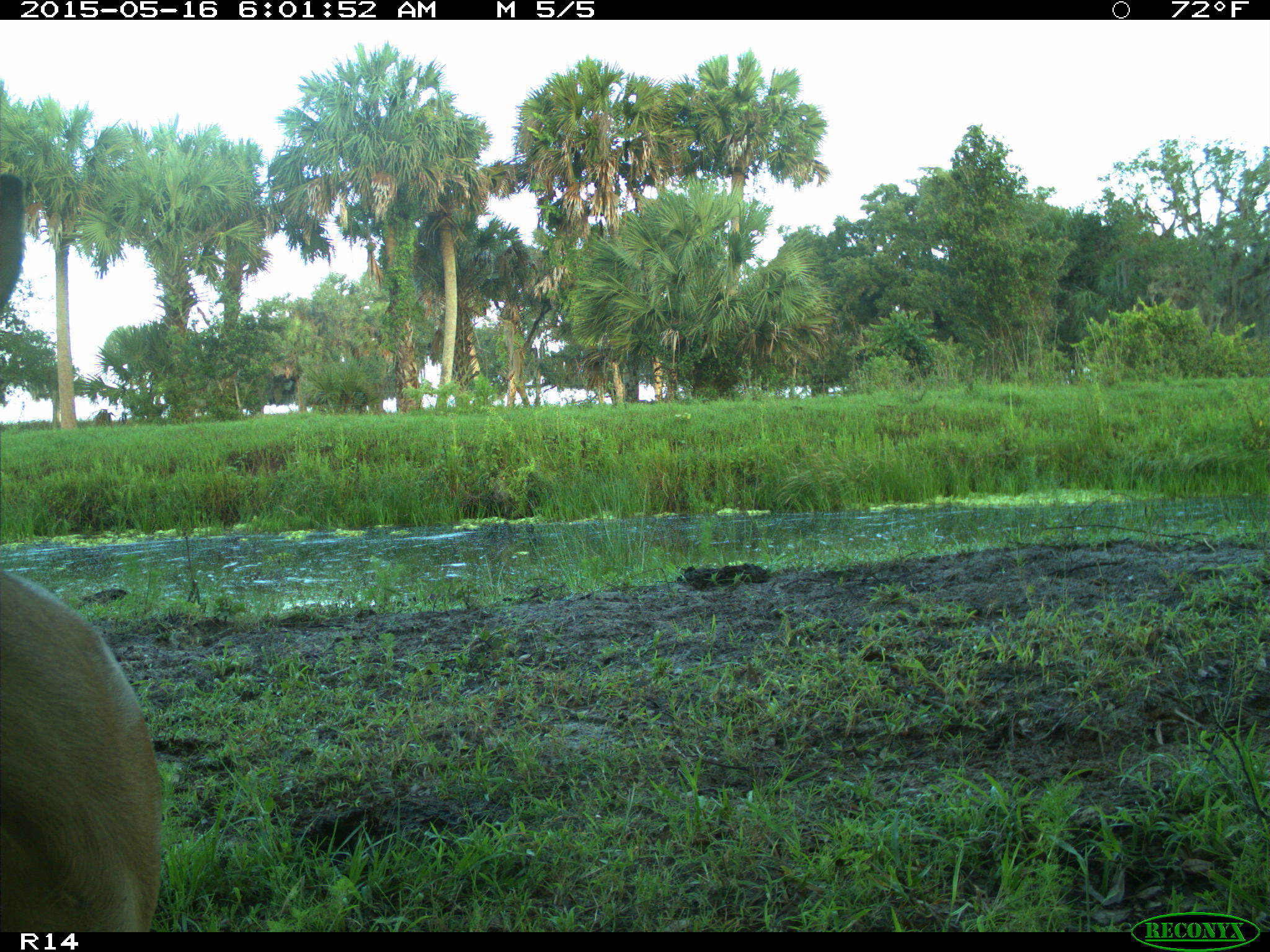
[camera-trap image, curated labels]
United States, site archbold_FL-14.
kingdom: Animalia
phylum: Chordata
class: Mammalia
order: Artiodactyla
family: Cervidae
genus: Odocoileus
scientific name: Odocoileus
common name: deer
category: unidentified deer